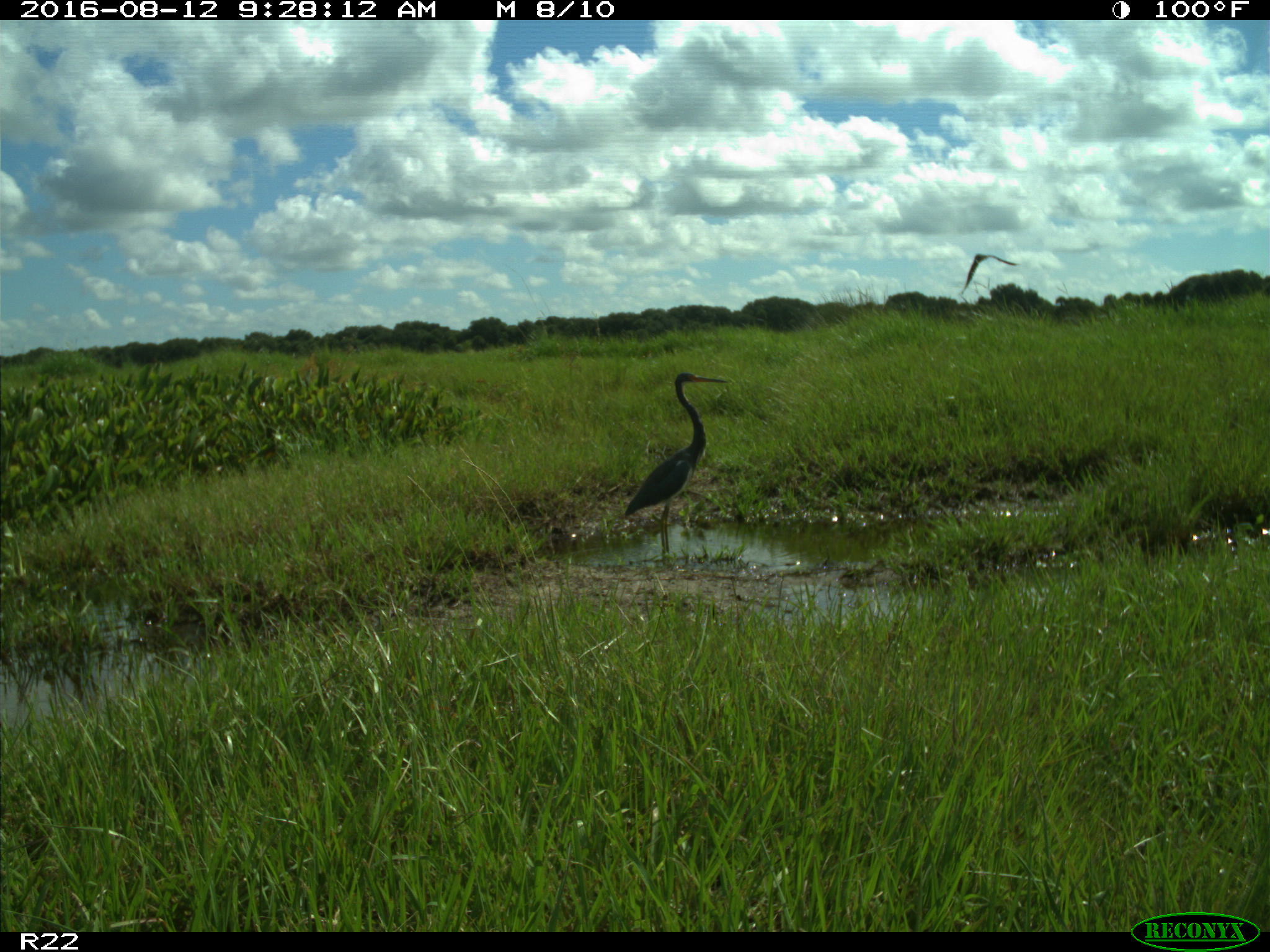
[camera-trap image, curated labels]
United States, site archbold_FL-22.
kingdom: Animalia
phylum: Chordata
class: Aves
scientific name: Aves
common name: birds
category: unidentified bird